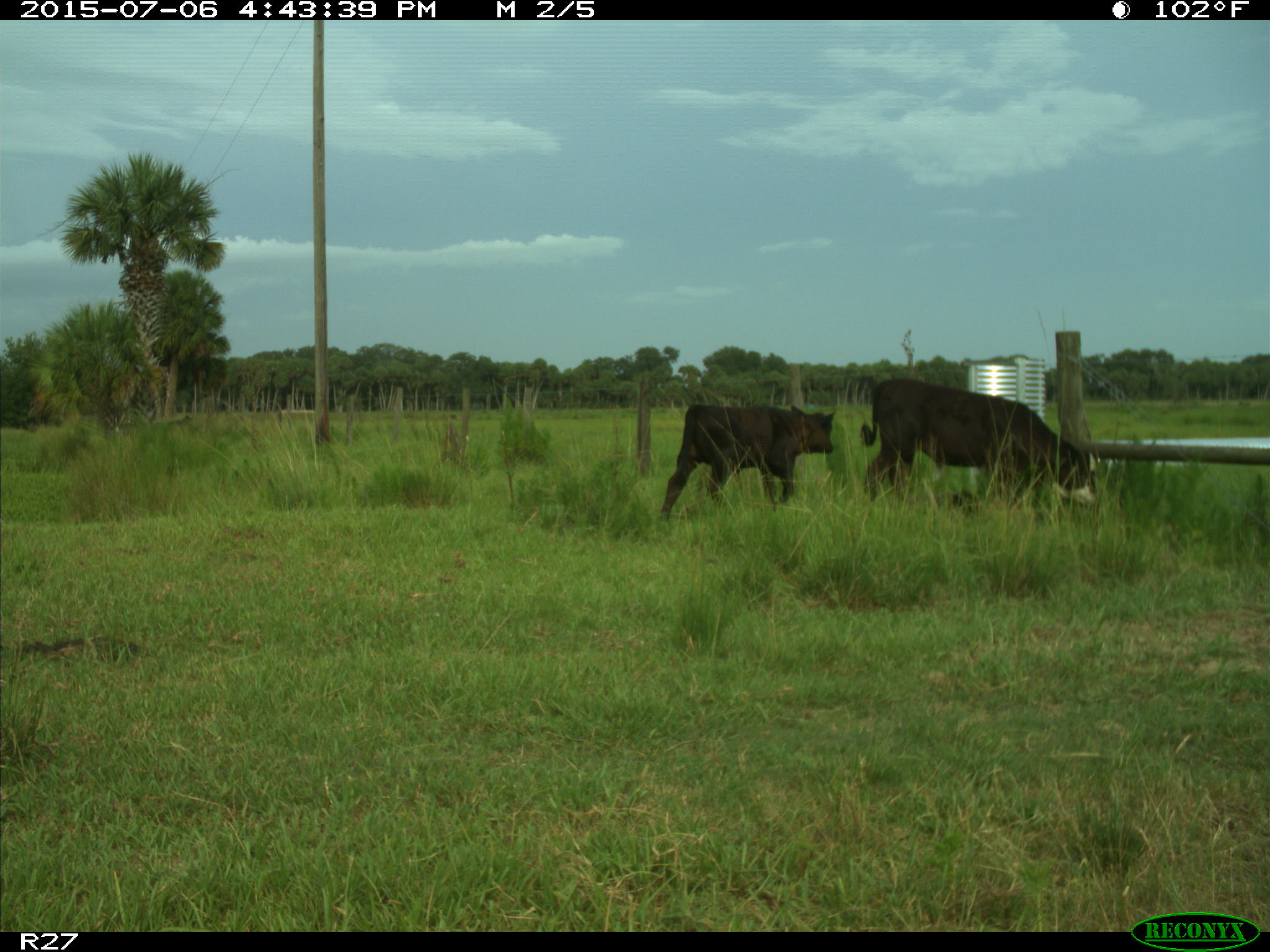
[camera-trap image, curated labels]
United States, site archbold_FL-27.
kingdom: Animalia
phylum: Chordata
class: Mammalia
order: Artiodactyla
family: Bovidae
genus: Bos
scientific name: Bos taurus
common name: domestic cow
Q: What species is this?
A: Bos taurus (domestic cow).